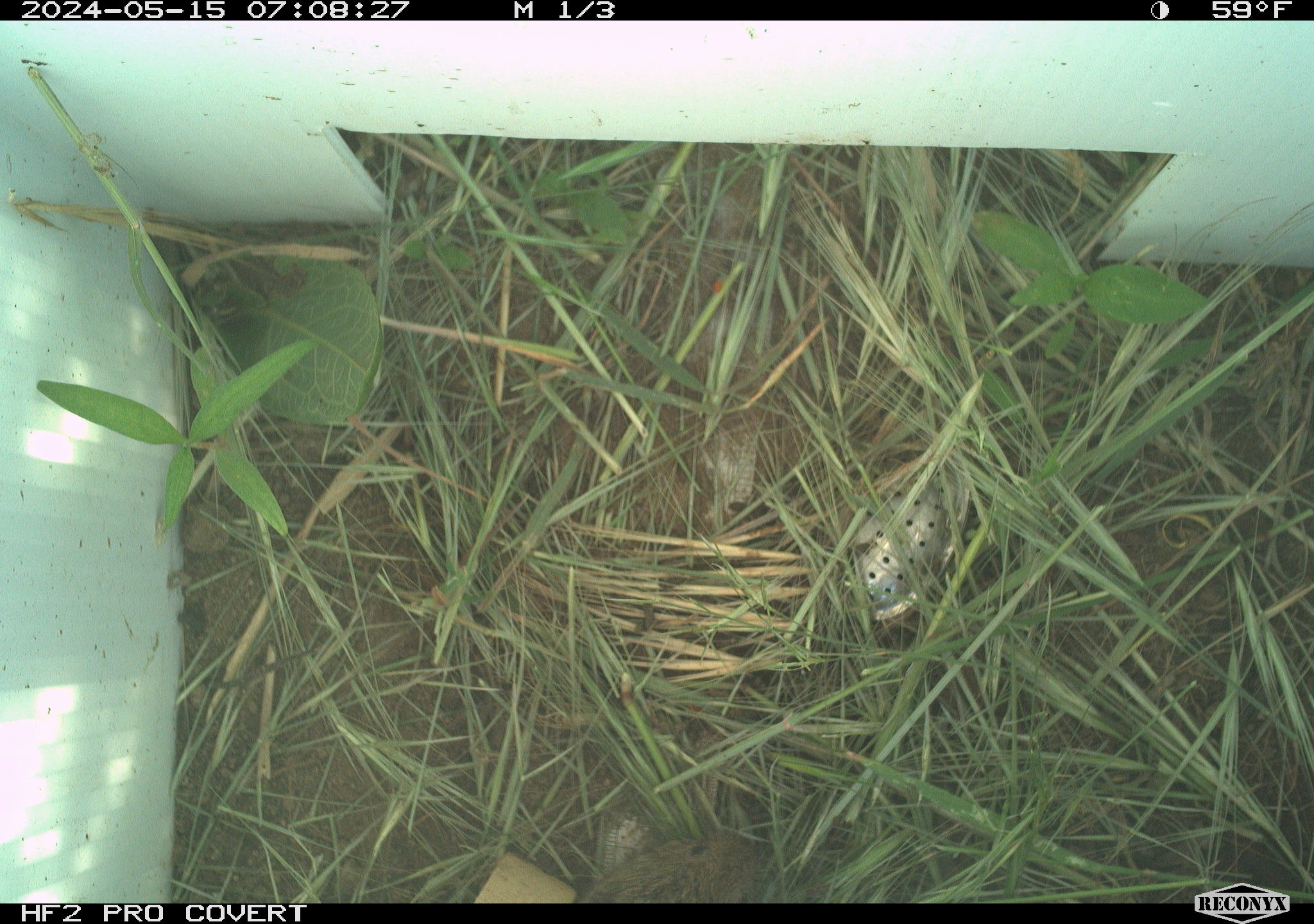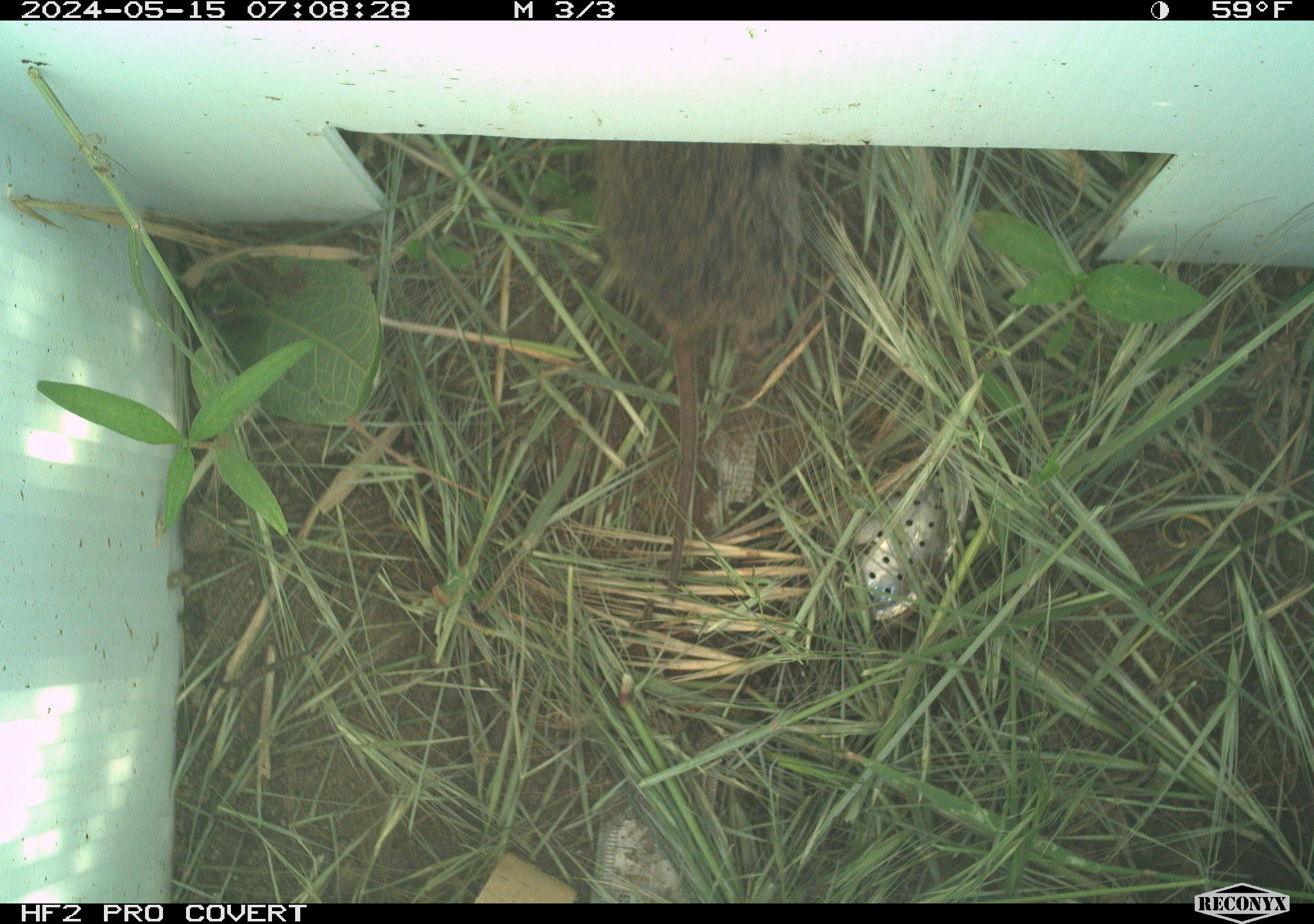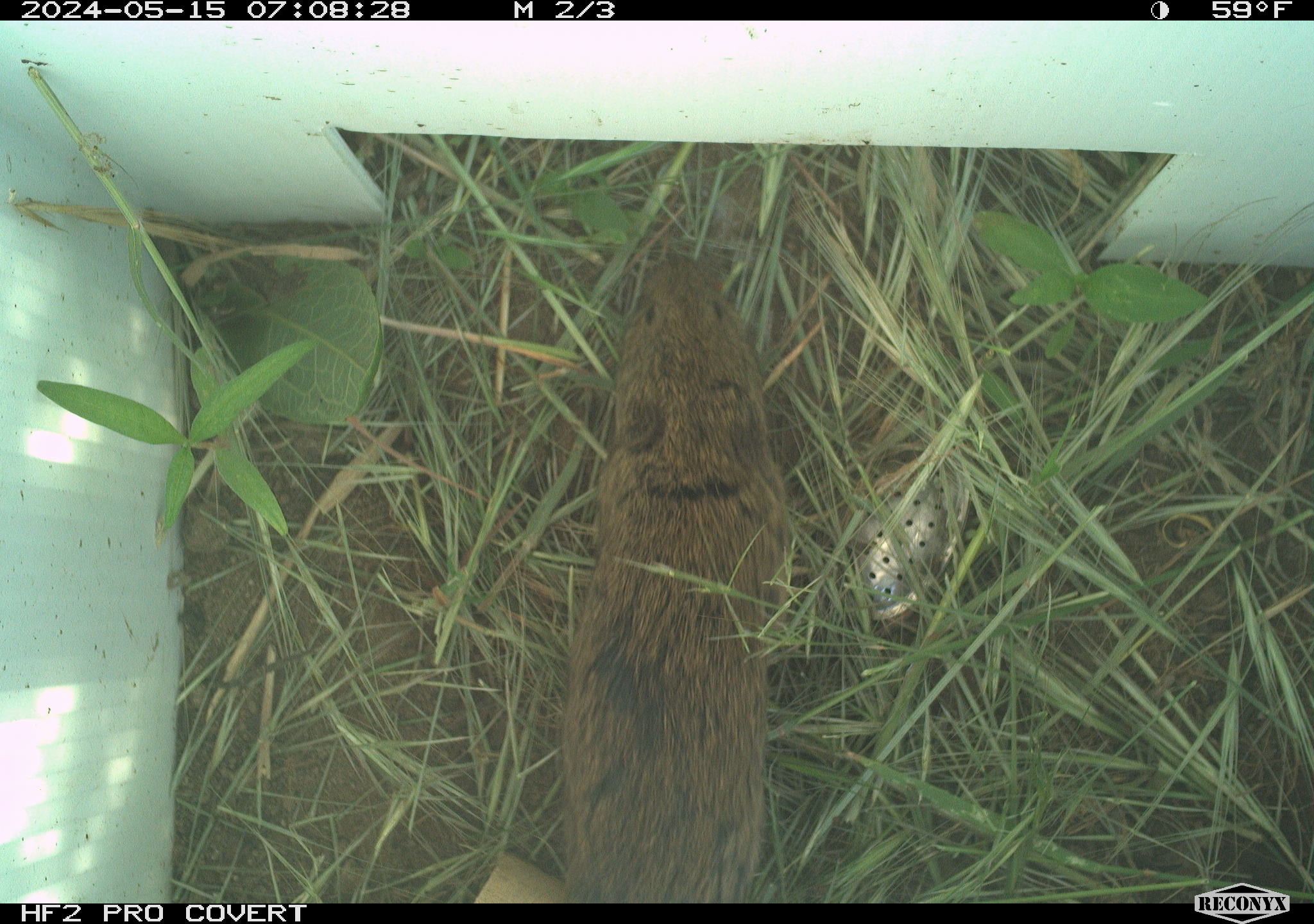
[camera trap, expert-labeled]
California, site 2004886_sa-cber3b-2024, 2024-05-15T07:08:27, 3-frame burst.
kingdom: Animalia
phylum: Chordata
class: Mammalia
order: Rodentia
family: Cricetidae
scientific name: Arvicolinae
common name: voles, lemmings, and muskrats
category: arvicolinae subfamily